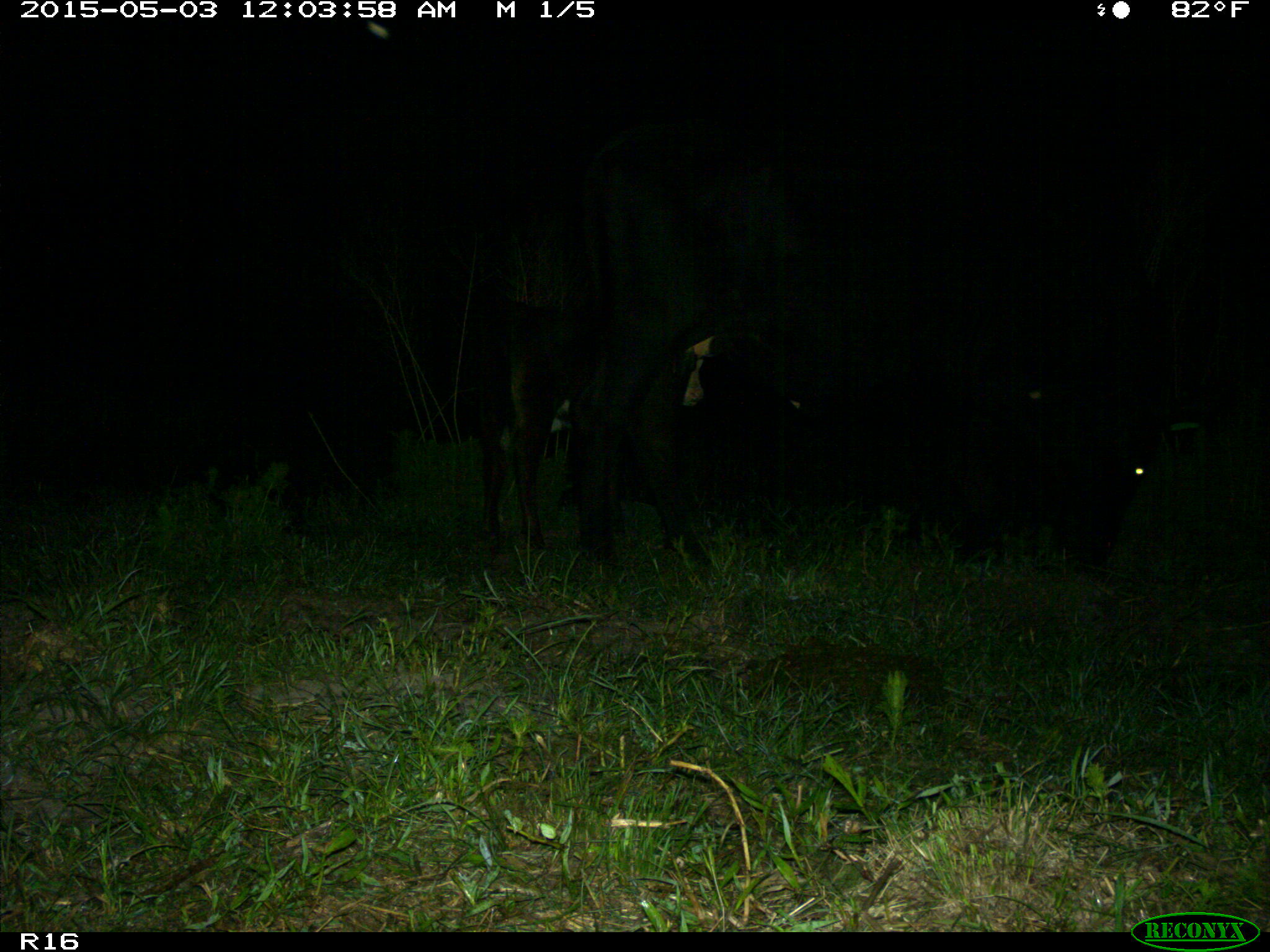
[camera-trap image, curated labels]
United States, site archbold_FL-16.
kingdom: Animalia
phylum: Chordata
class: Mammalia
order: Artiodactyla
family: Bovidae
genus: Bos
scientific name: Bos taurus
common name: domestic cow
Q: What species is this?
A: Bos taurus (domestic cow).